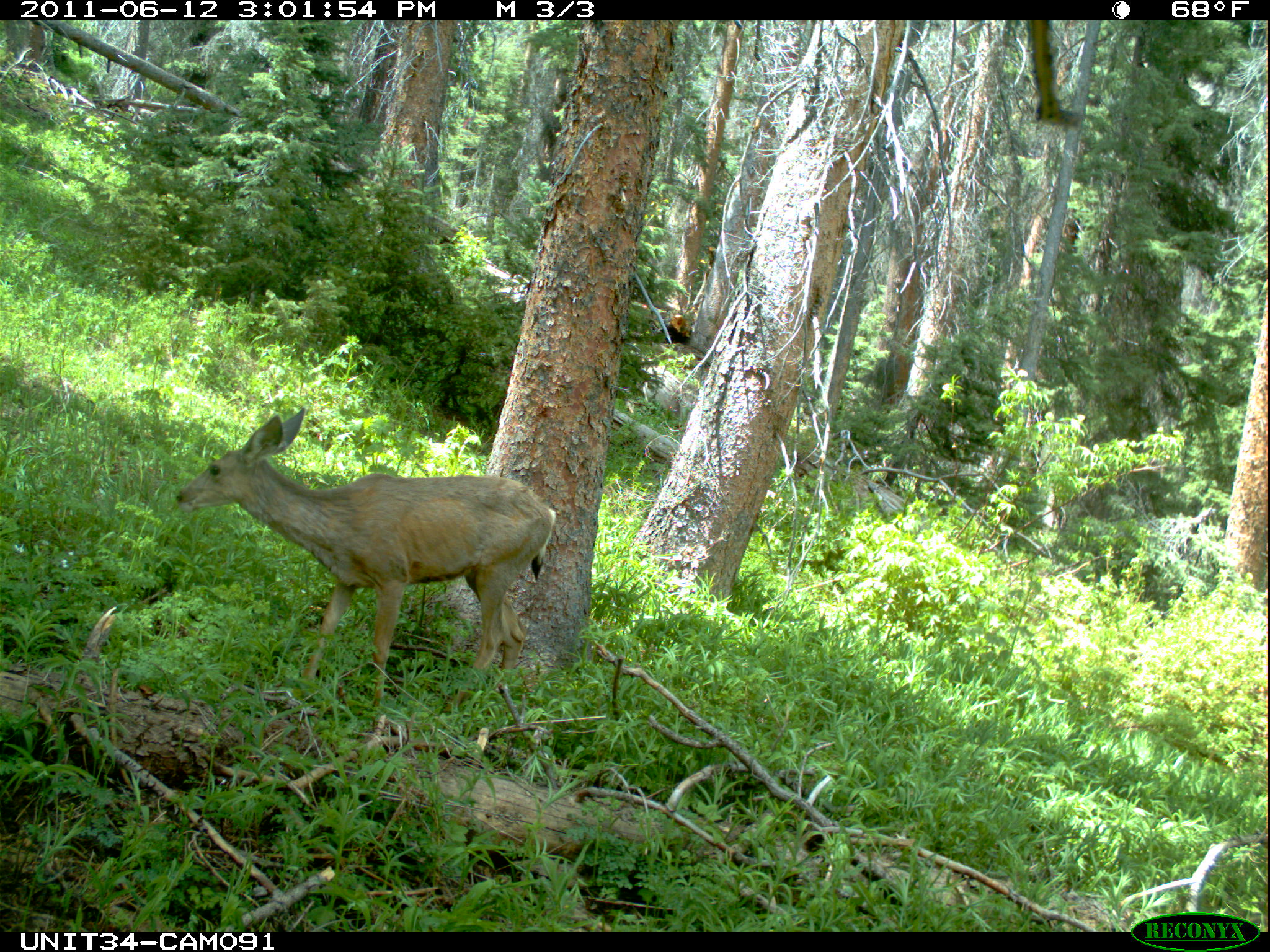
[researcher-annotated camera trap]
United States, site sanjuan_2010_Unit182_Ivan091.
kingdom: Animalia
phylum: Chordata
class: Mammalia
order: Artiodactyla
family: Cervidae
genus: Odocoileus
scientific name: Odocoileus hemionus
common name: mule deer